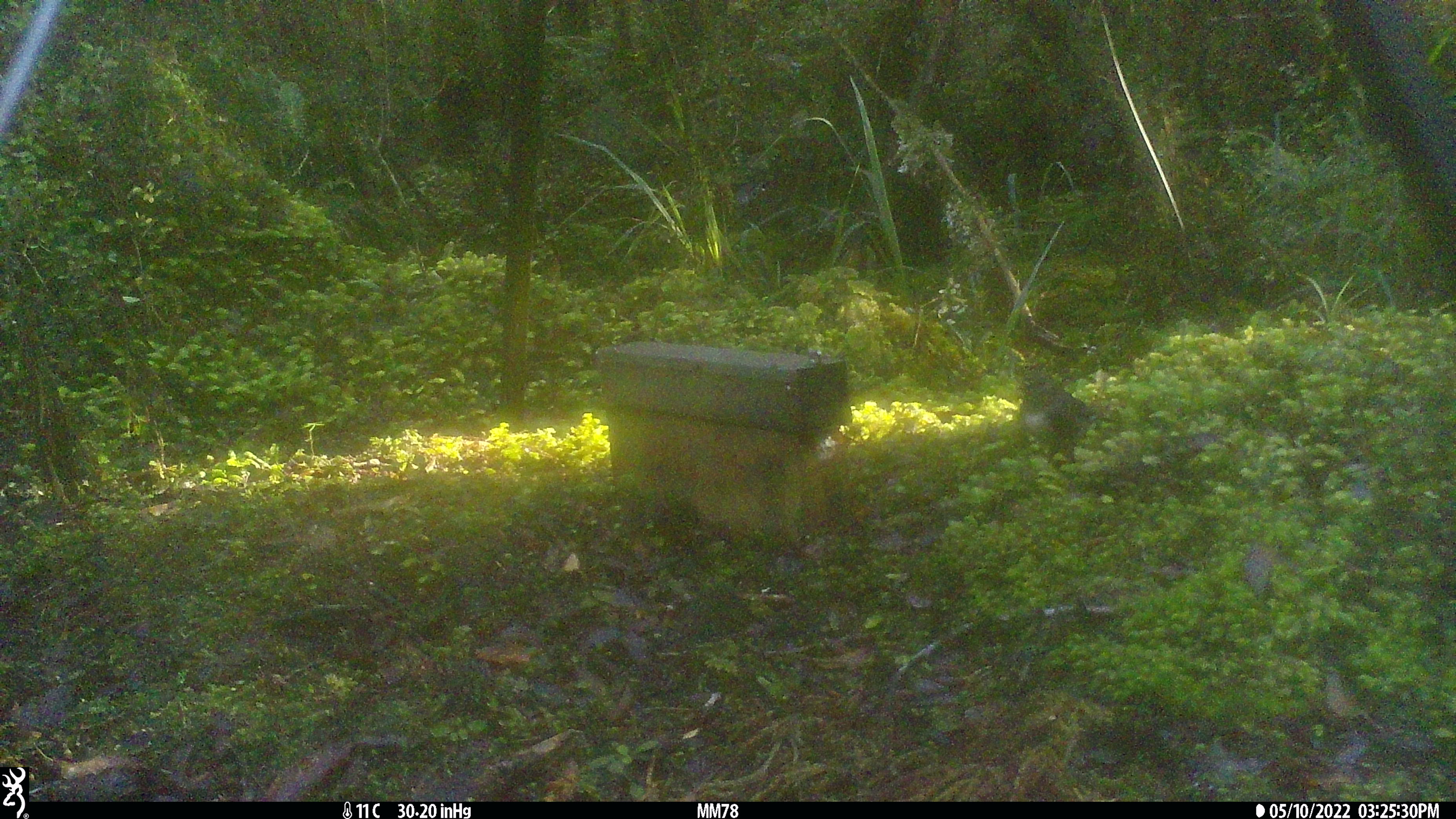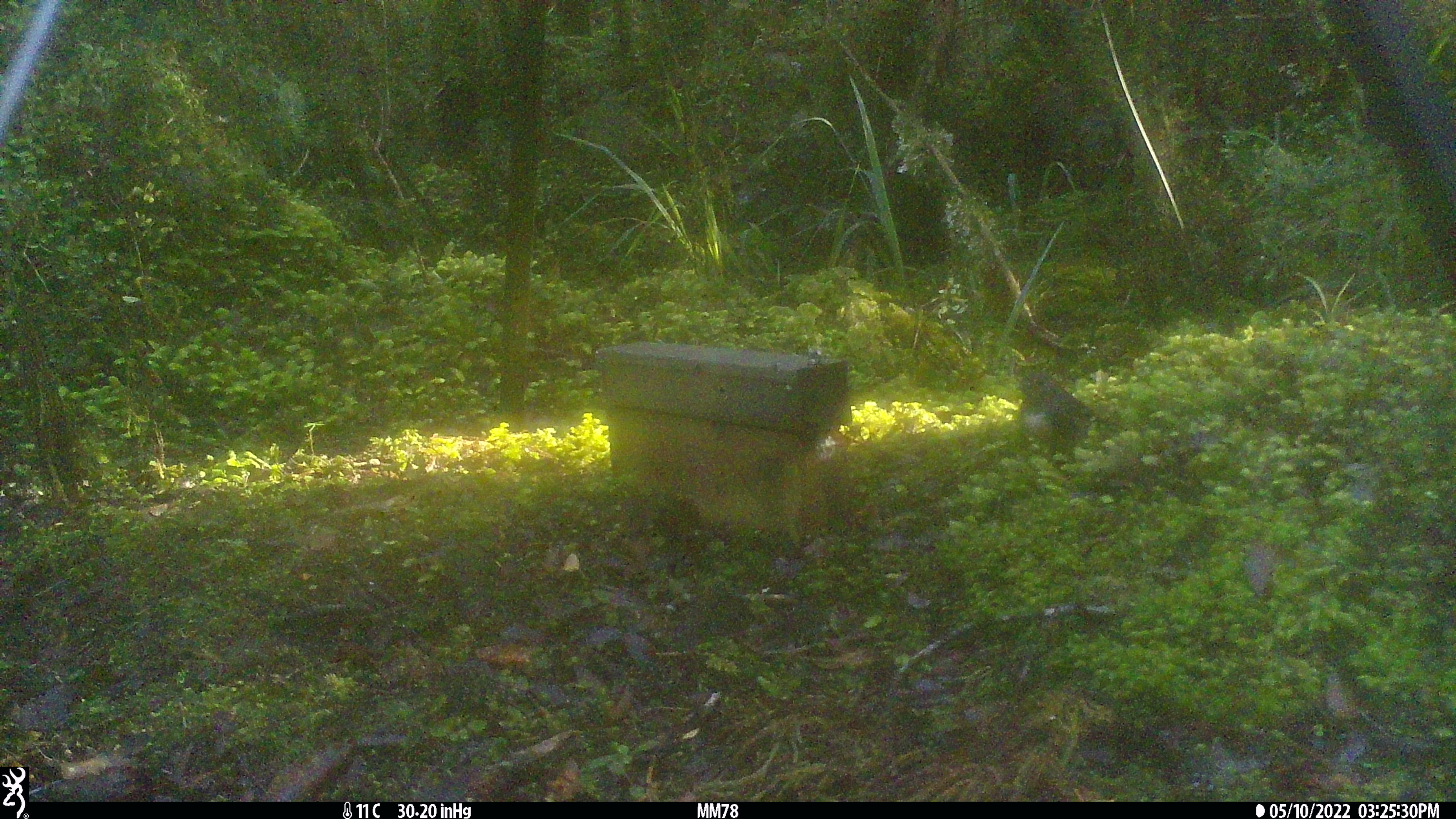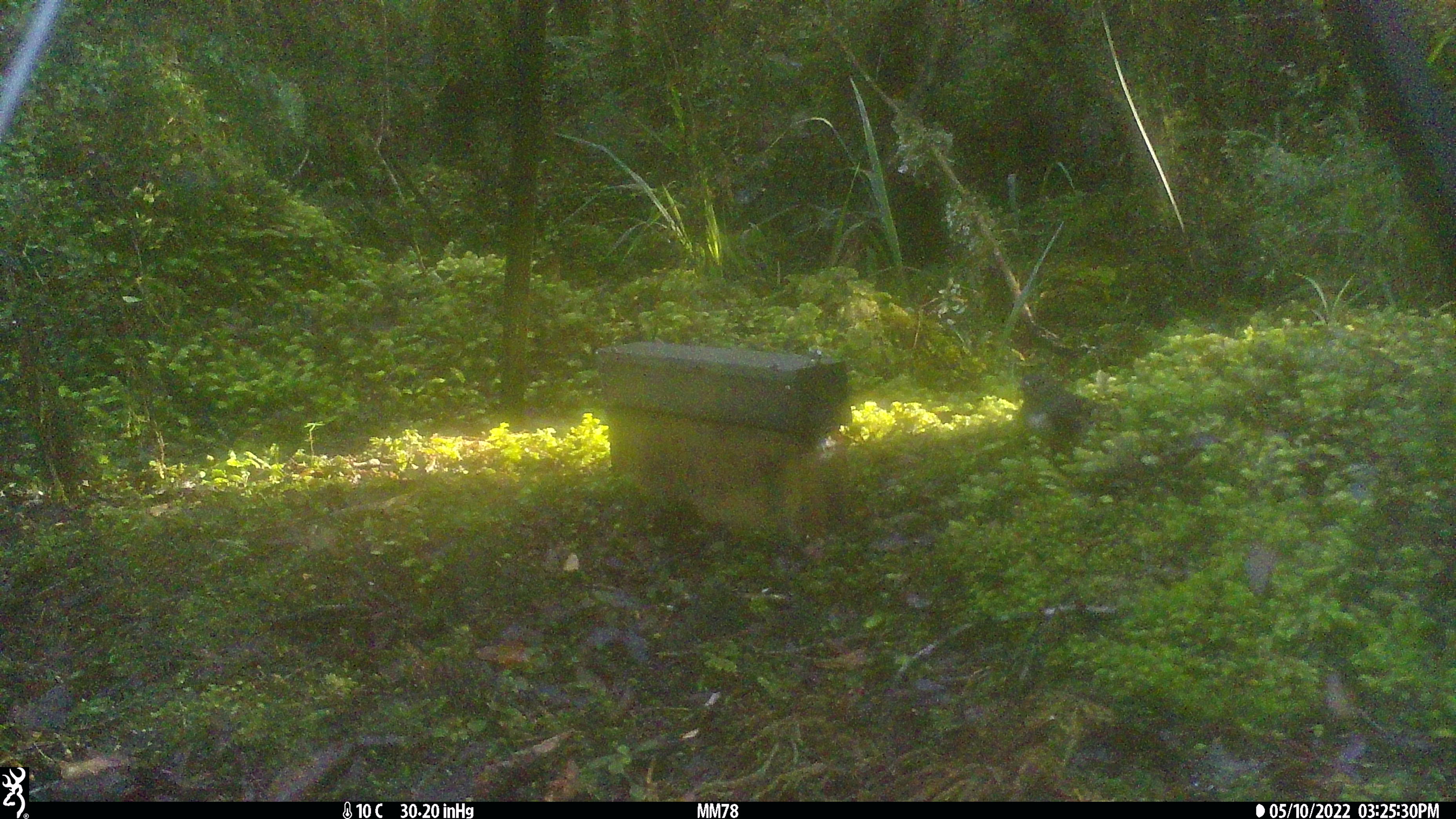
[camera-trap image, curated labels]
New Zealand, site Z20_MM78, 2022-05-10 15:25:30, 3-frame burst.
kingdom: Animalia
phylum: Chordata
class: Aves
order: Passeriformes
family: Petroicidae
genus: Petroica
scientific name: Petroica macrocephala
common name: tomtit